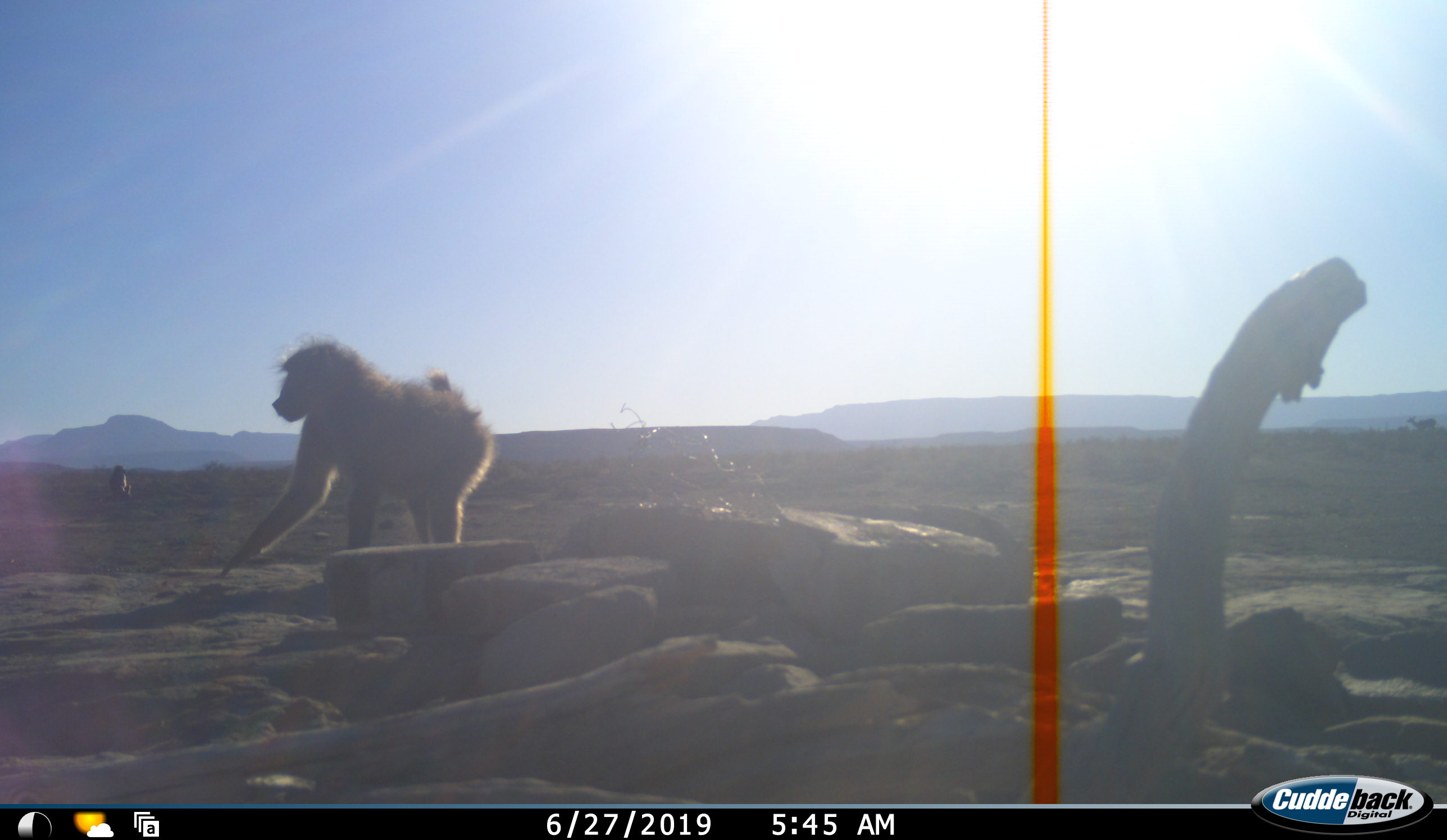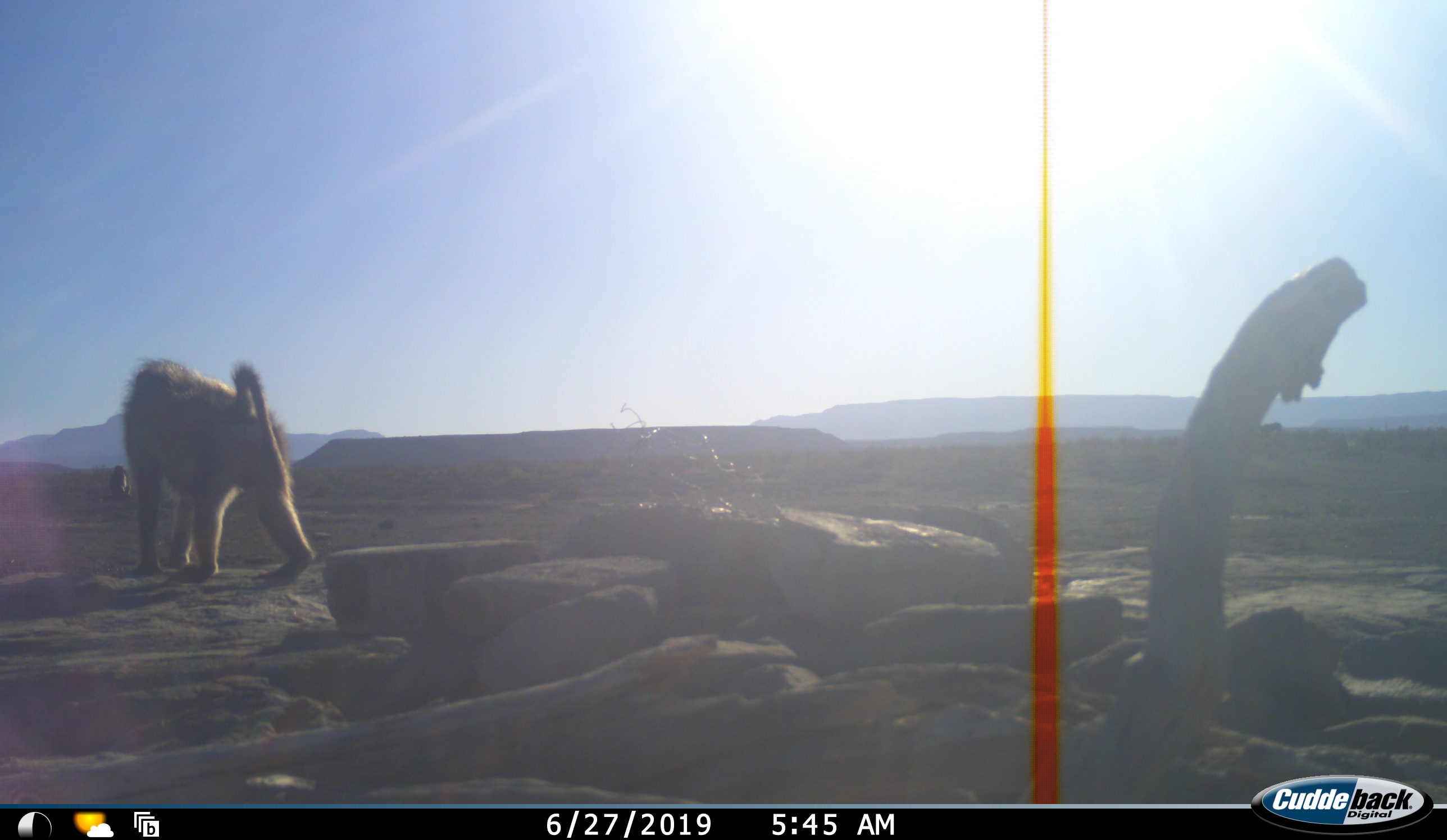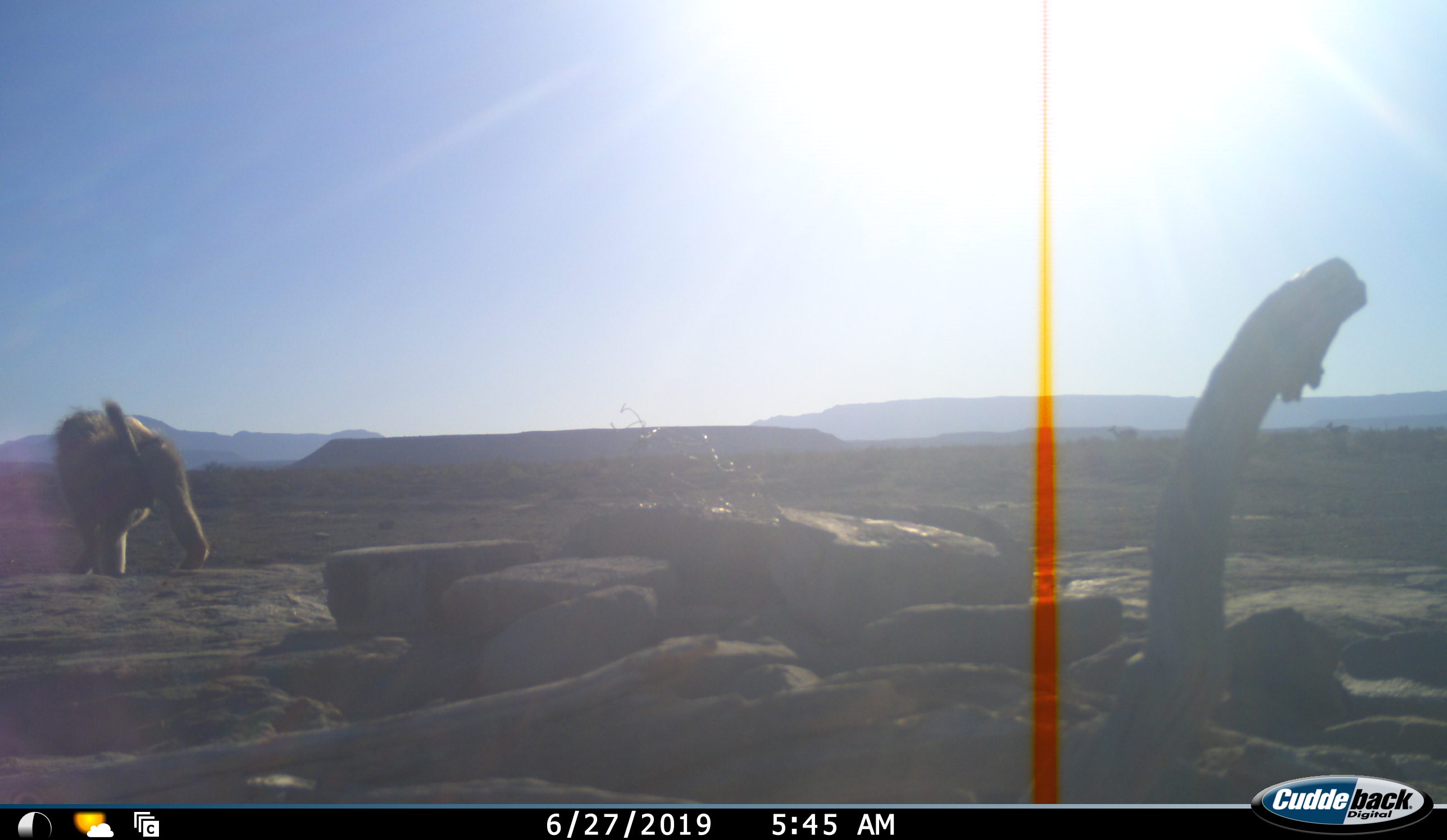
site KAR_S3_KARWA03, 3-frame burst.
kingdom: Animalia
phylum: Chordata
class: Mammalia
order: Primates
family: Cercopithecidae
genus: Papio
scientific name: Papio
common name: baboon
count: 1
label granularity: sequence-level